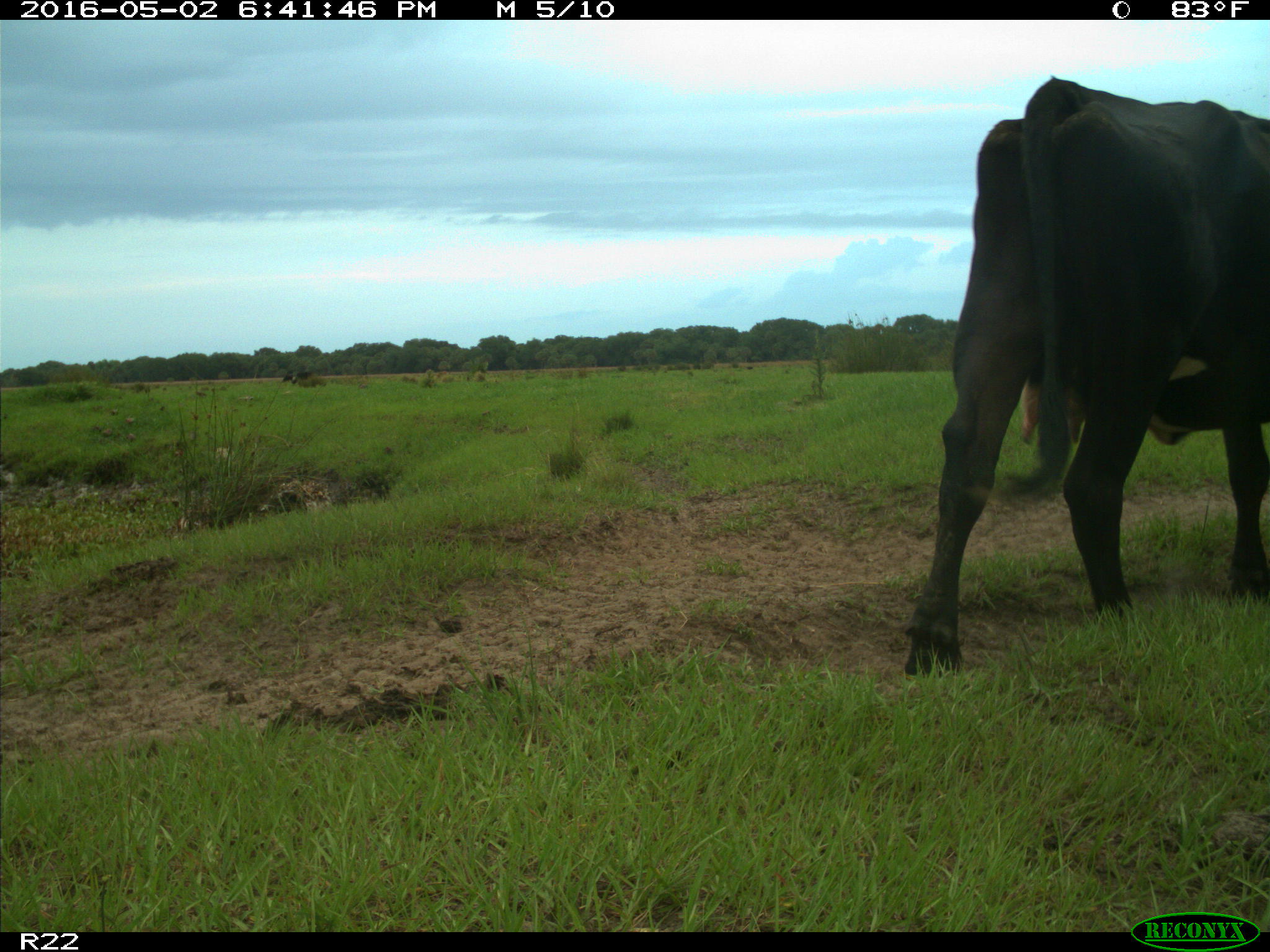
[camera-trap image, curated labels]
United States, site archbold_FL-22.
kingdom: Animalia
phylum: Chordata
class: Mammalia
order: Artiodactyla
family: Bovidae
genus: Bos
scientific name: Bos taurus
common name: domestic cow